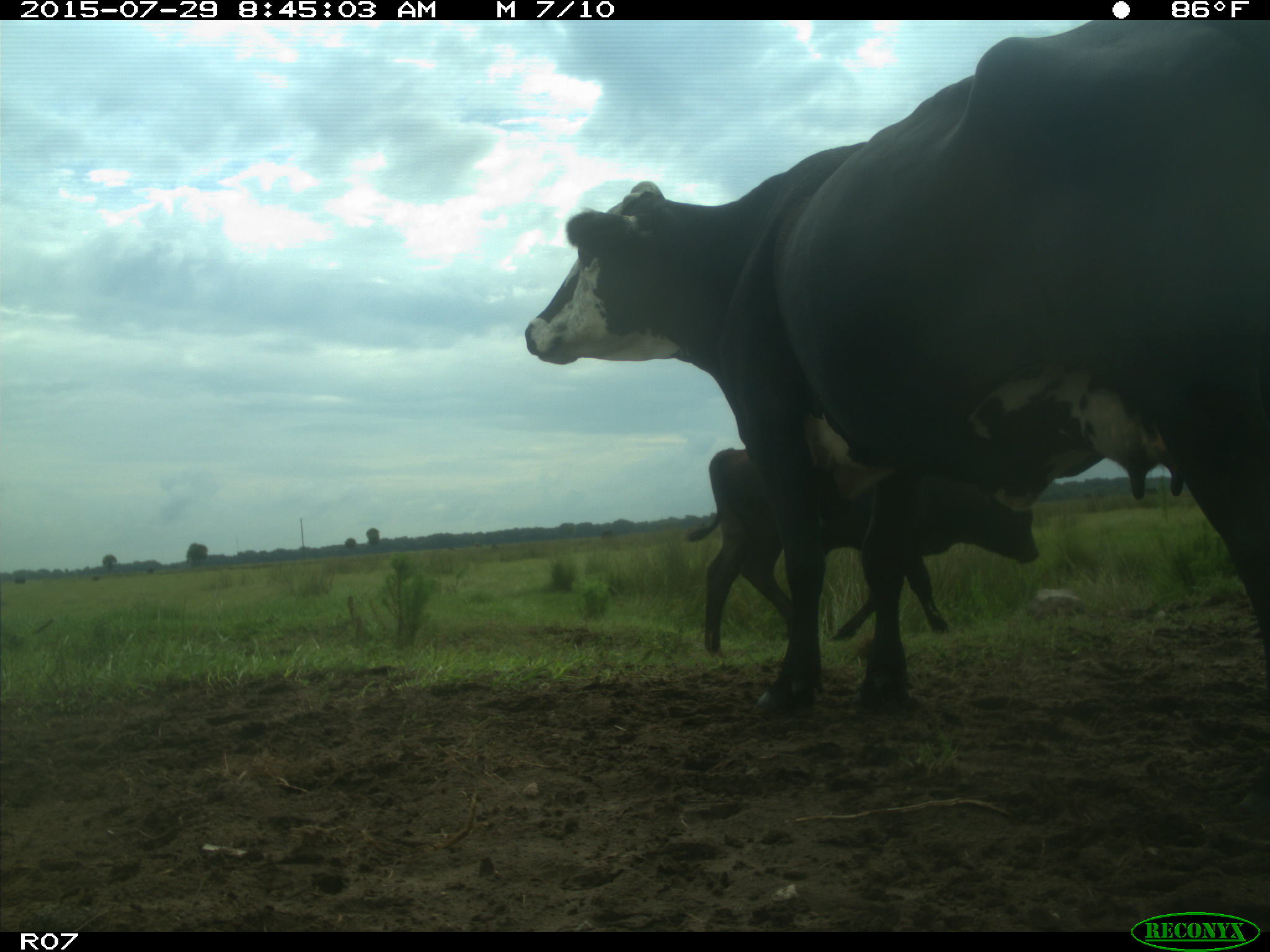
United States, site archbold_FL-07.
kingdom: Animalia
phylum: Chordata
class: Mammalia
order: Artiodactyla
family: Bovidae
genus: Bos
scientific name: Bos taurus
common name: domestic cow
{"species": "Bos taurus (domestic cow)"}